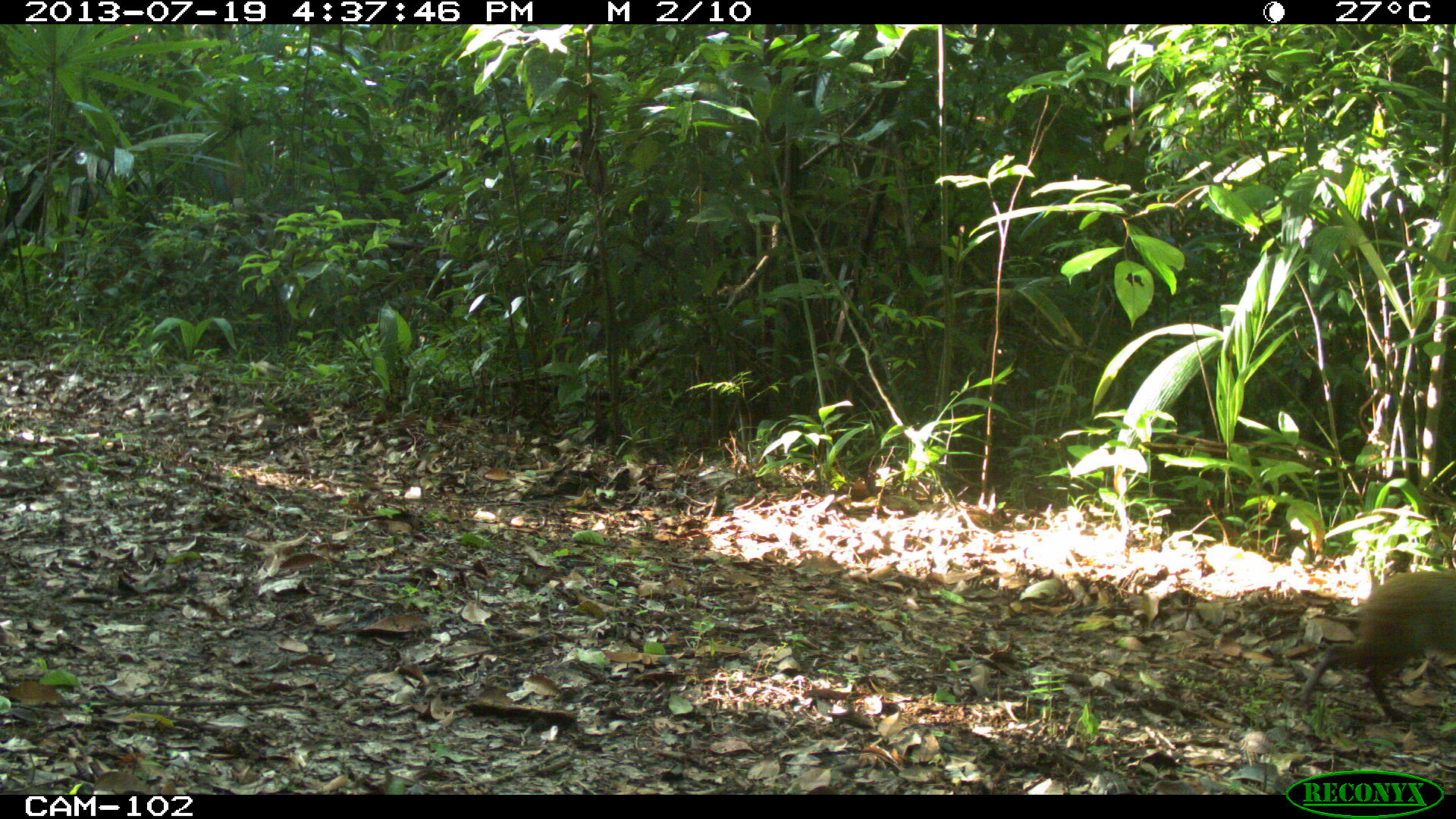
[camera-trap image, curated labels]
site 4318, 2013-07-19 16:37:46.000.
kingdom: Animalia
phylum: Chordata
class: Mammalia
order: Rodentia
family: Dasyproctidae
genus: Dasyprocta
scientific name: Dasyprocta punctata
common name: central american agouti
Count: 1.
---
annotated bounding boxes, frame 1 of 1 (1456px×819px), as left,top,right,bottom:
dasyprocta punctata: 1296,565,1456,723